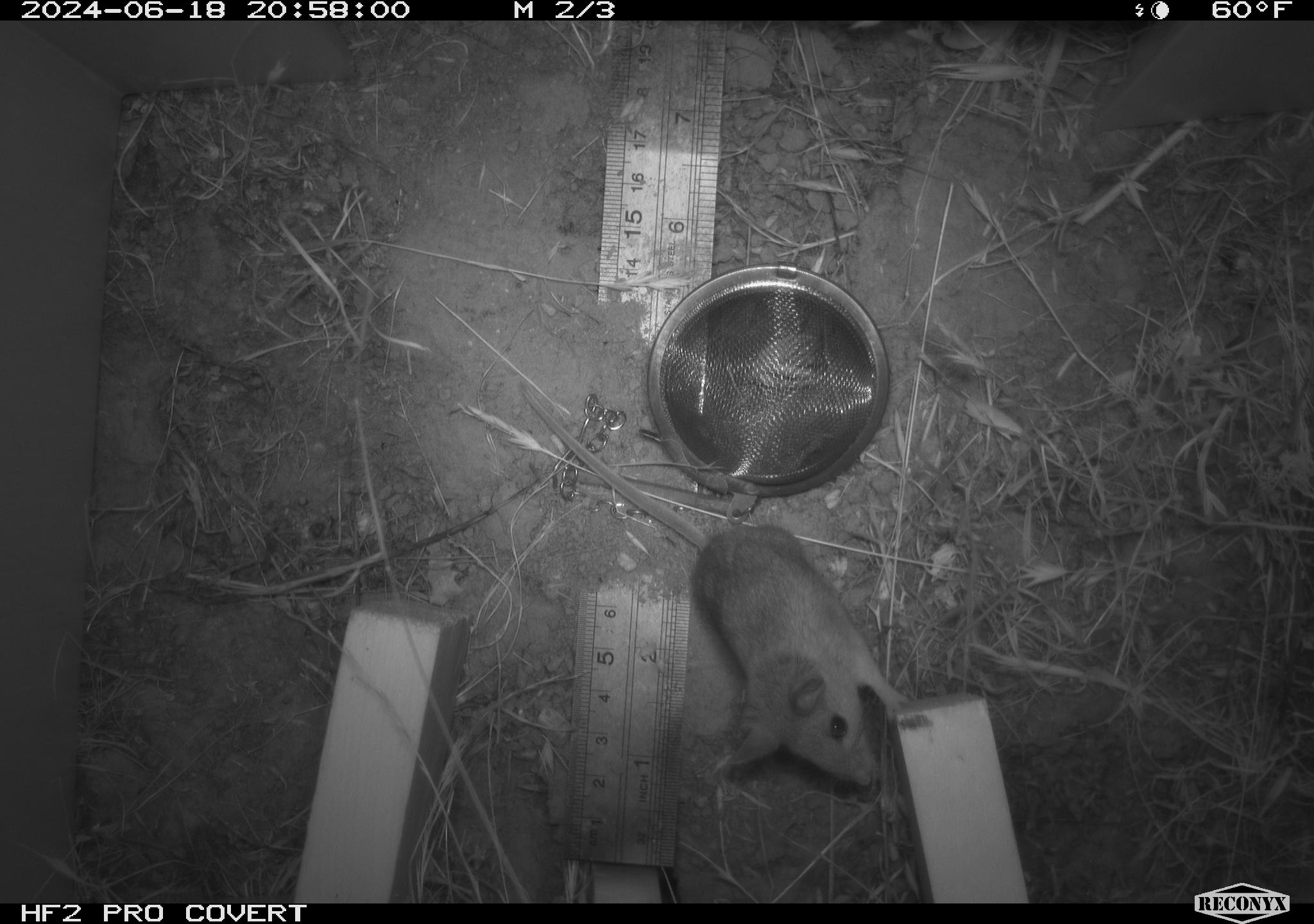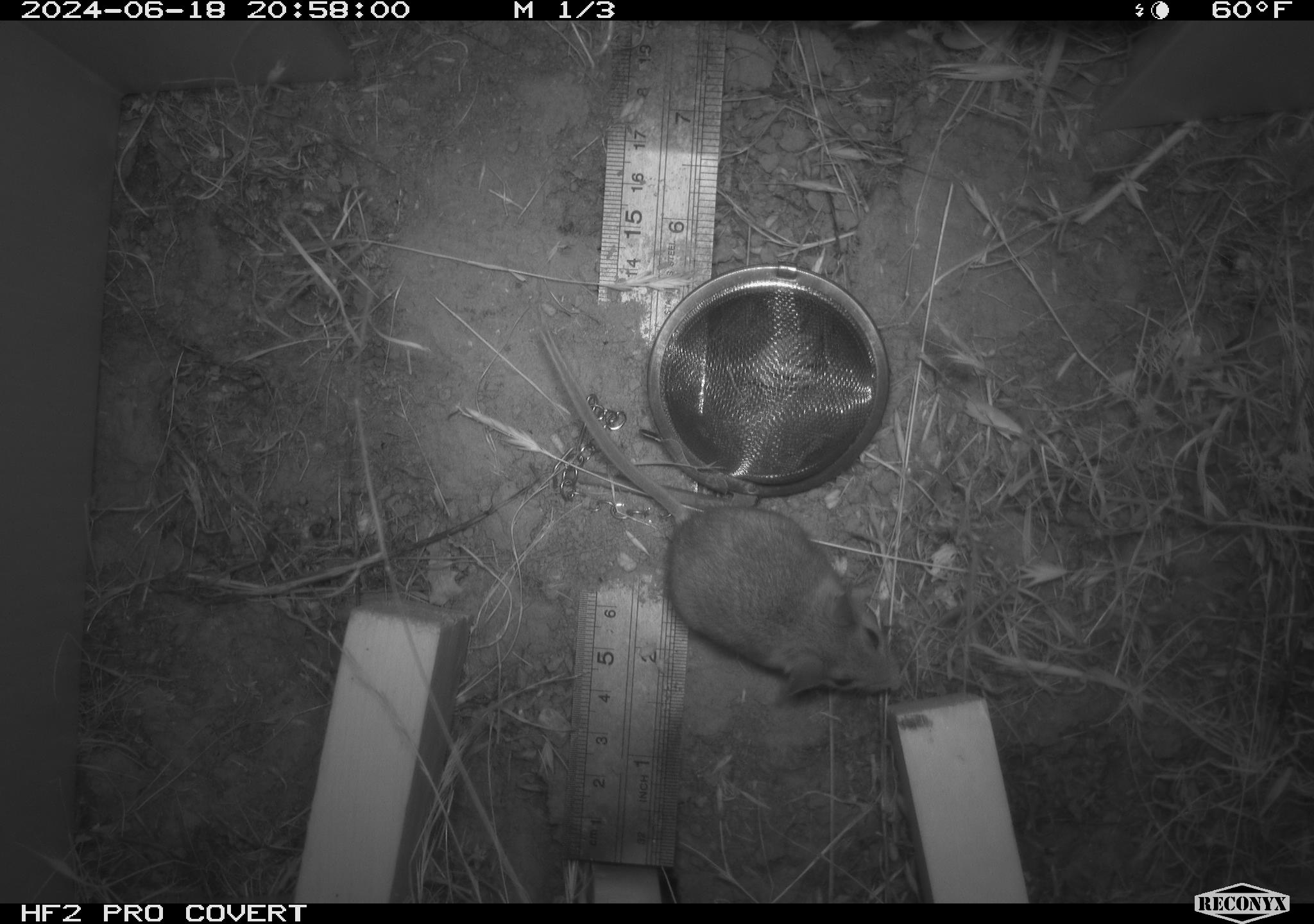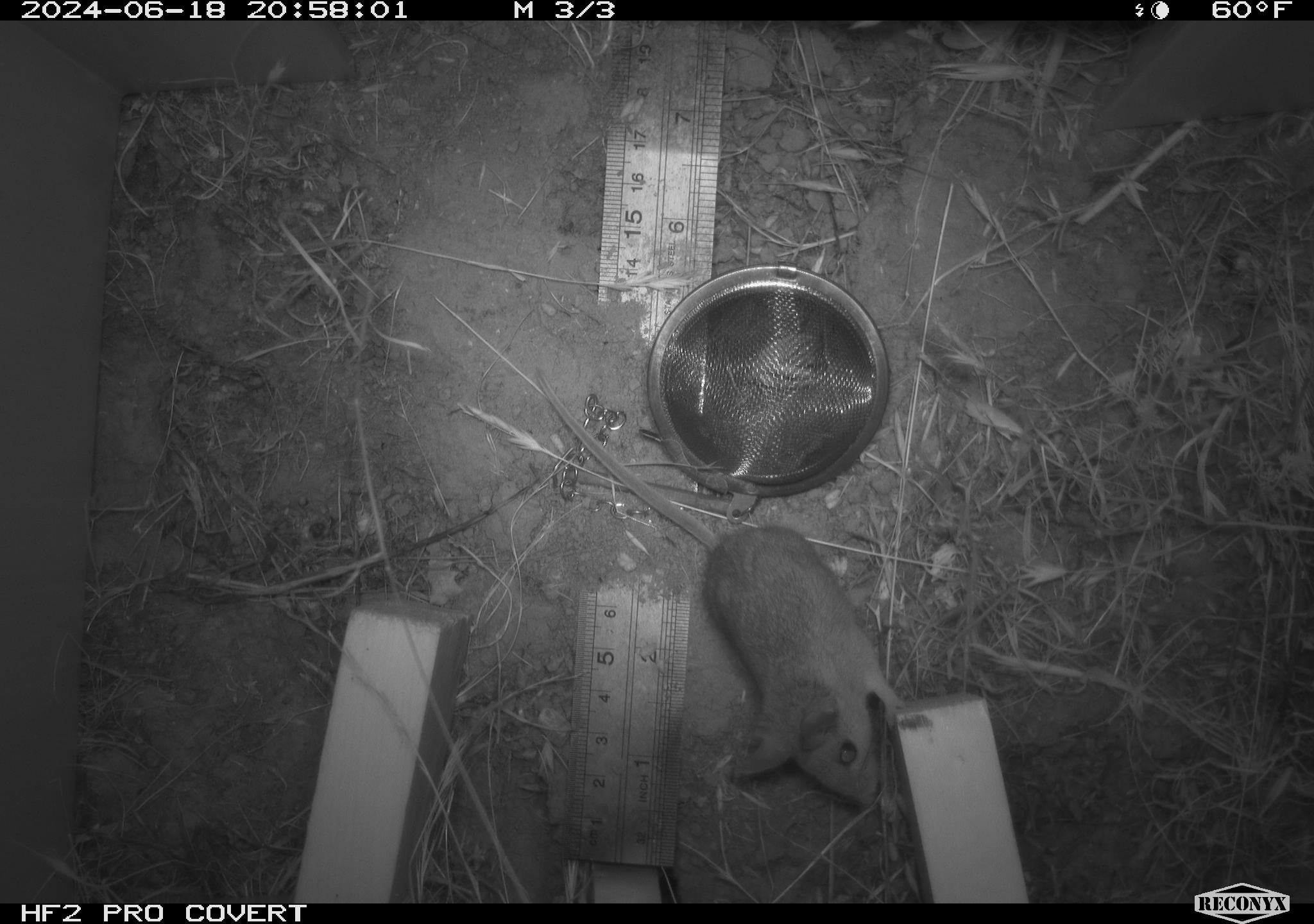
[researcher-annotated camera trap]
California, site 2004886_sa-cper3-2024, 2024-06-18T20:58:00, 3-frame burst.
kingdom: Animalia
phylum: Chordata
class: Mammalia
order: Rodentia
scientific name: Rodentia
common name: rodent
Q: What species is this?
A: Rodent (Rodentia).